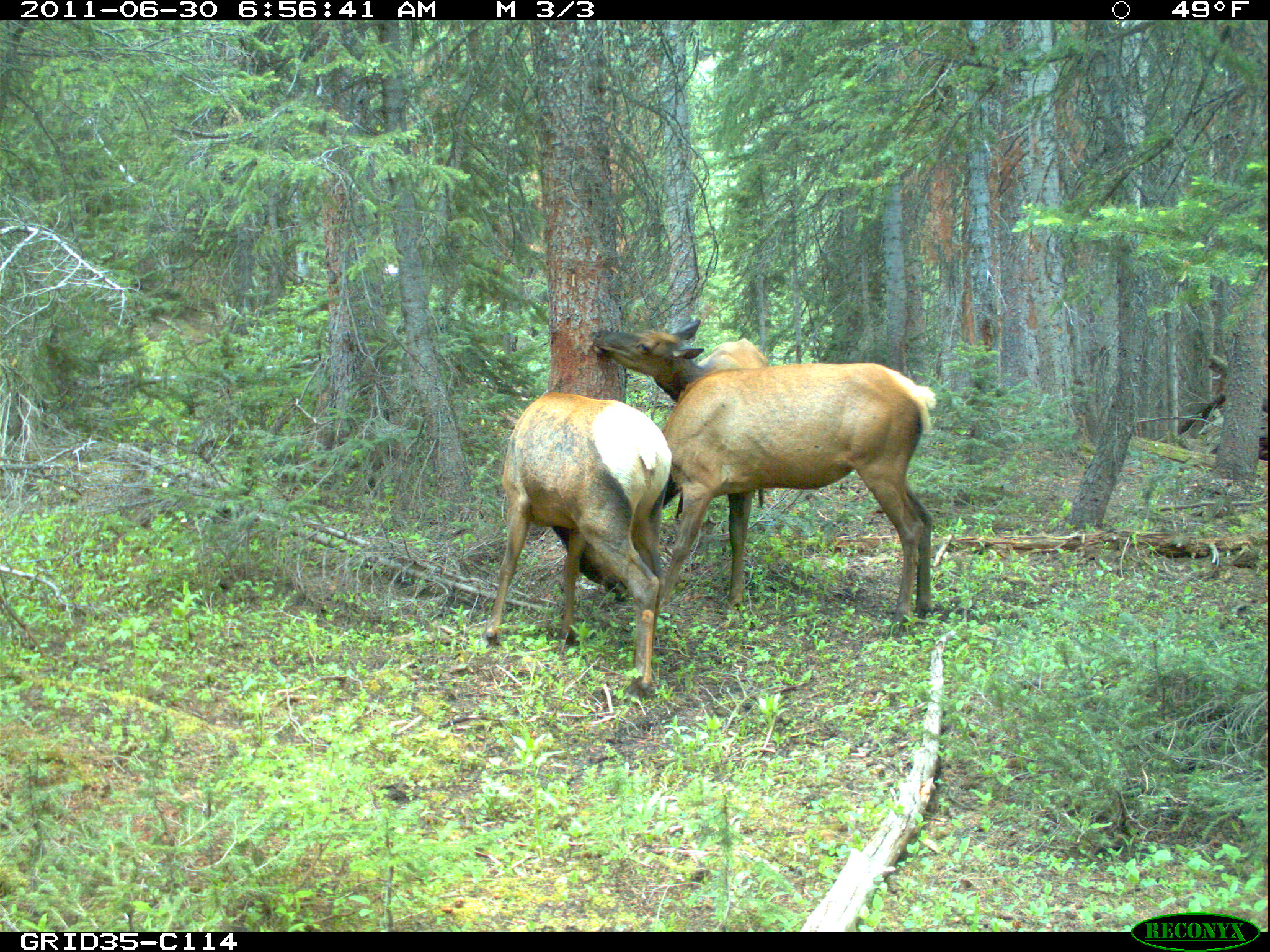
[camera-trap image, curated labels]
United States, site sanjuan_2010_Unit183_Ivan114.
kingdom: Animalia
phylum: Chordata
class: Mammalia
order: Artiodactyla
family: Cervidae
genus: Cervus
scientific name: Cervus elaphus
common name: red deer